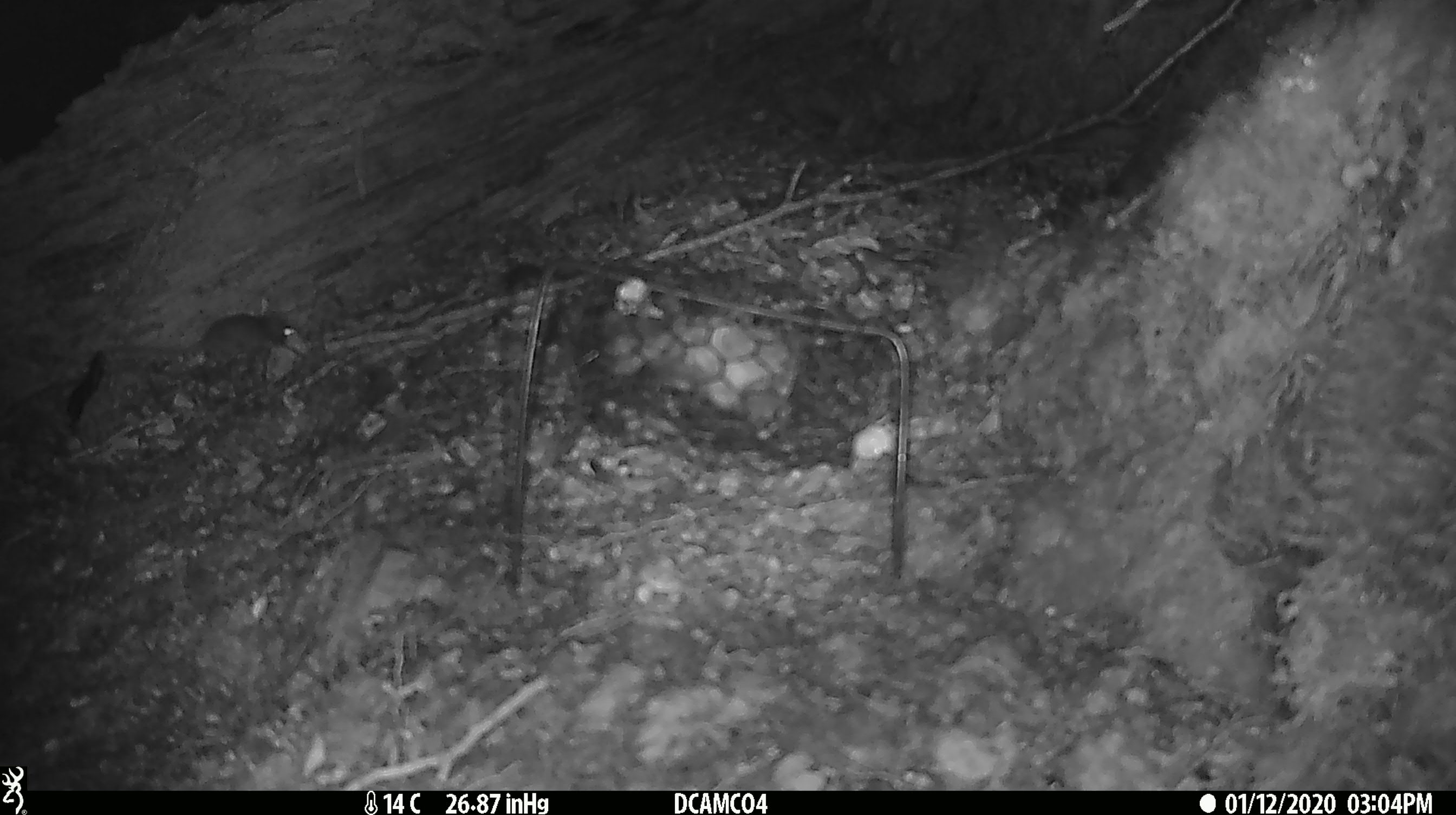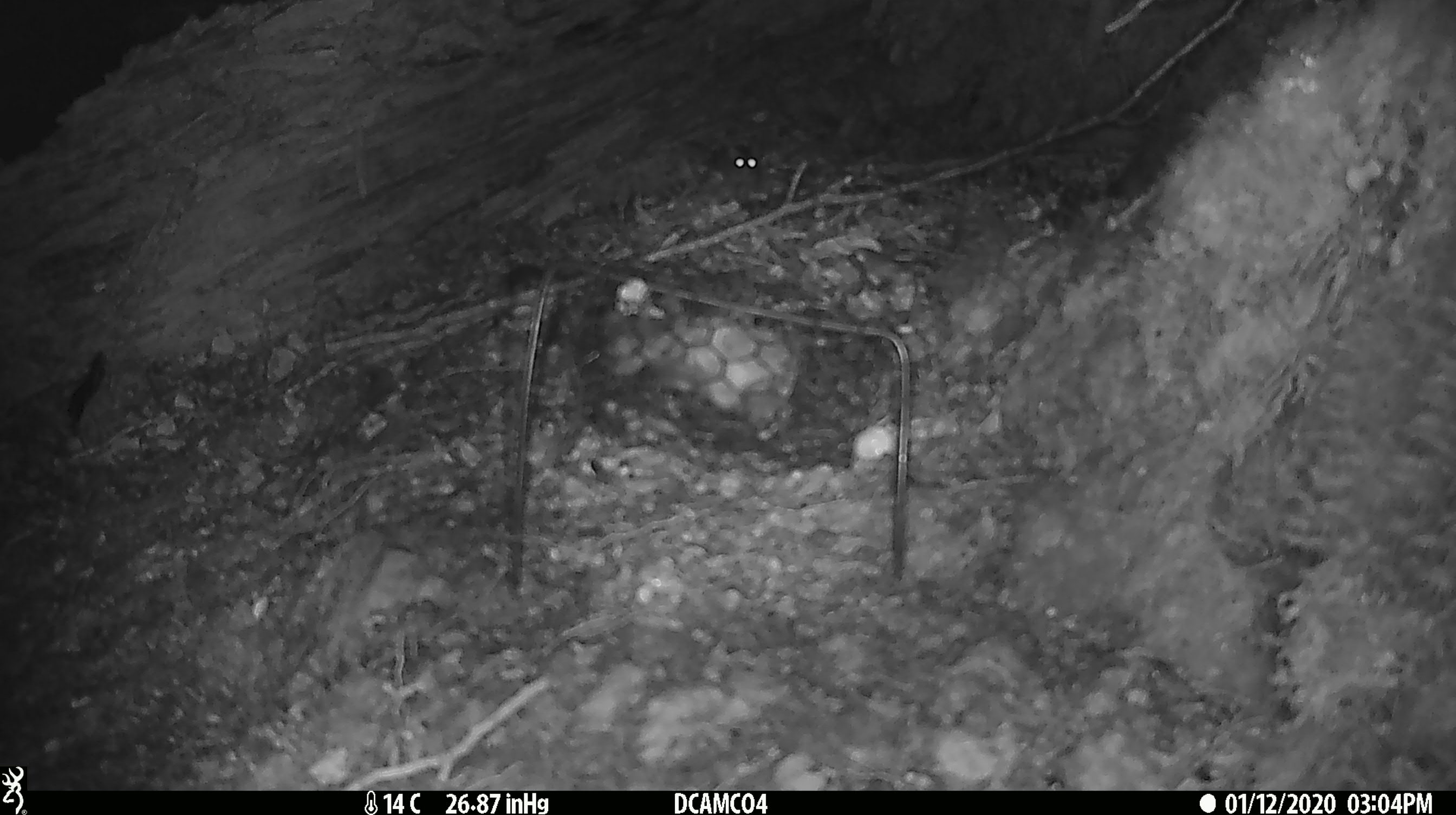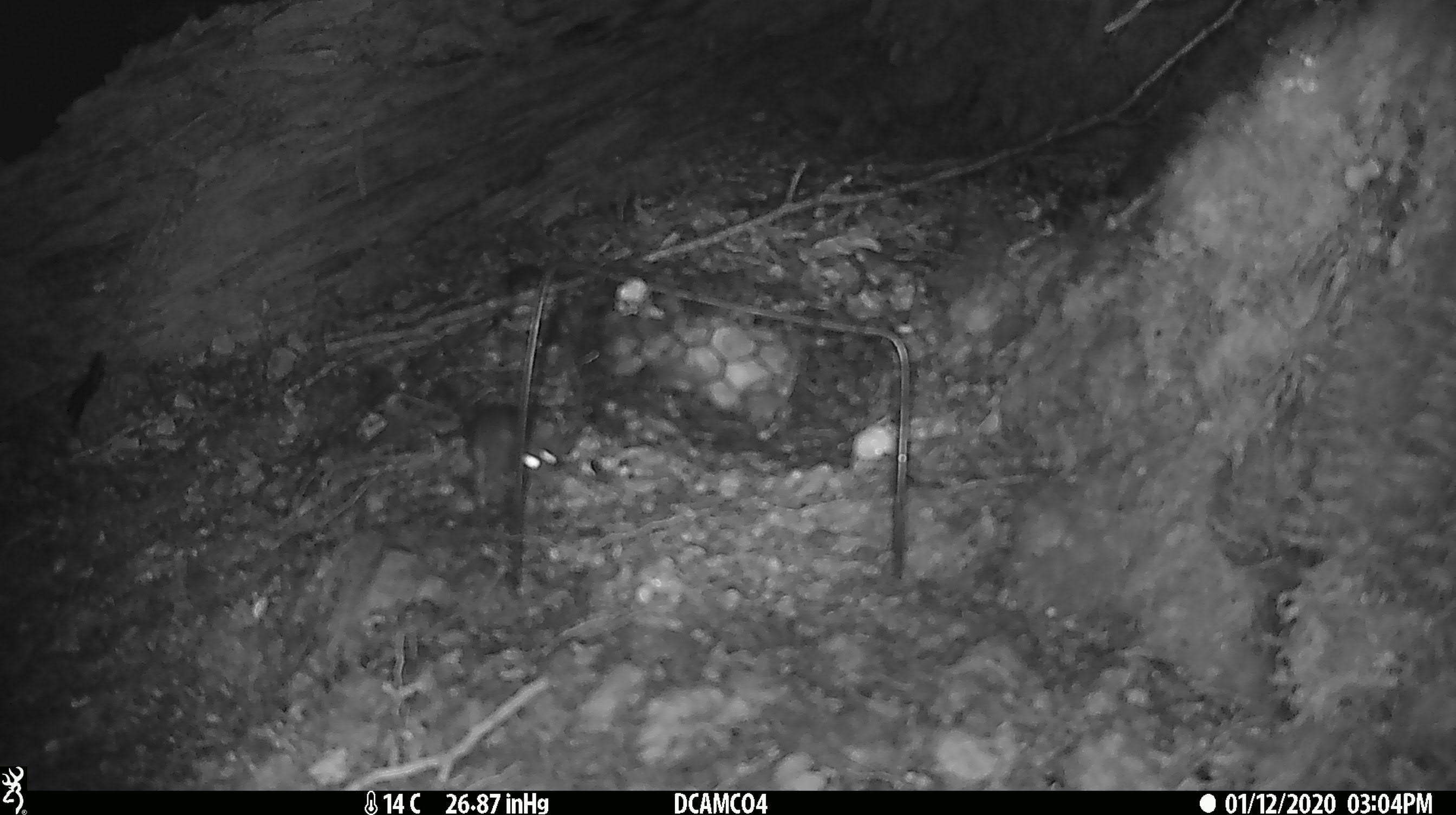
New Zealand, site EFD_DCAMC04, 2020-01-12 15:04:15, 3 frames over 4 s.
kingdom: Animalia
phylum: Chordata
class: Mammalia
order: Rodentia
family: Muridae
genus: Mus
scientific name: Mus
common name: mouse